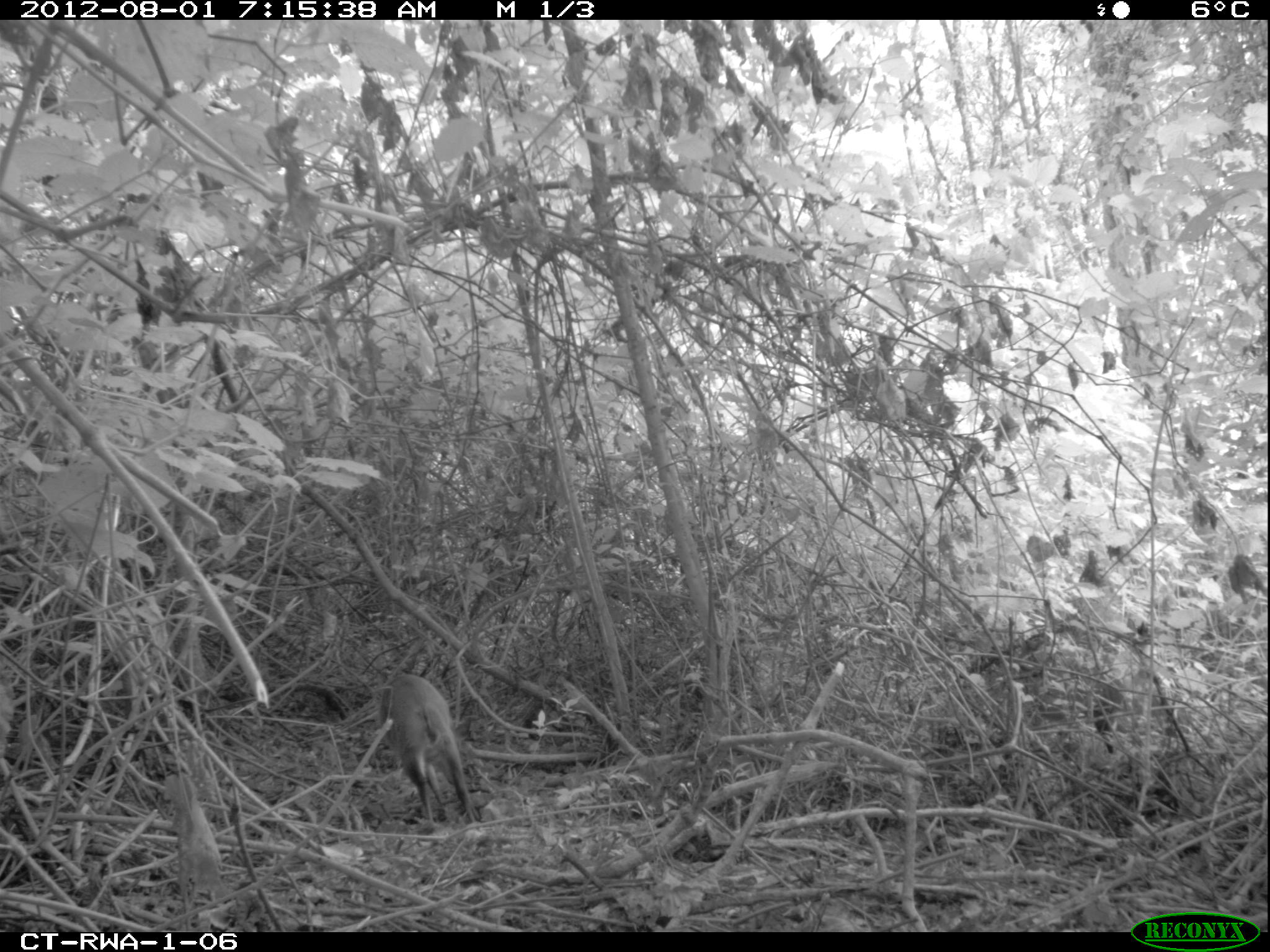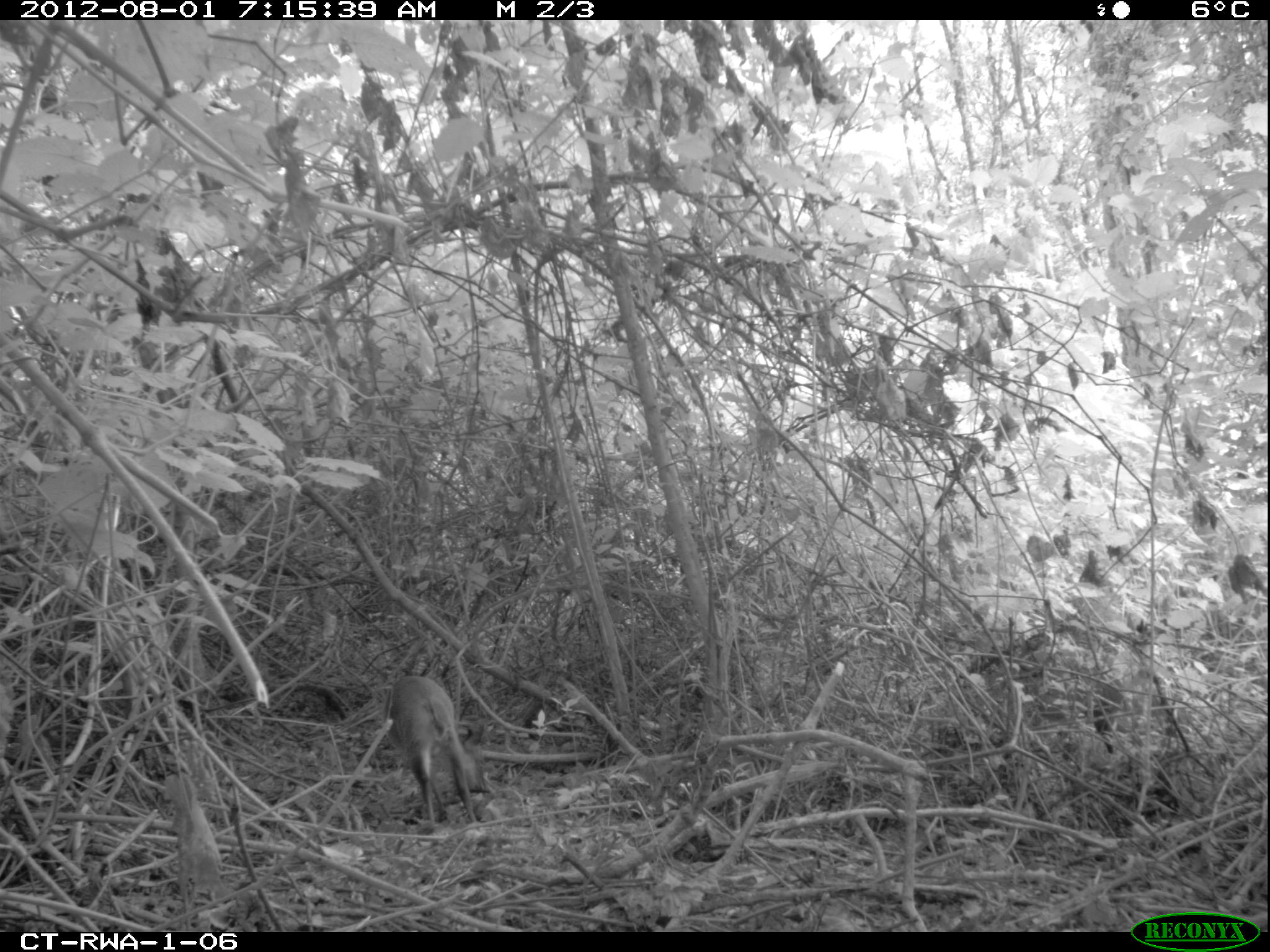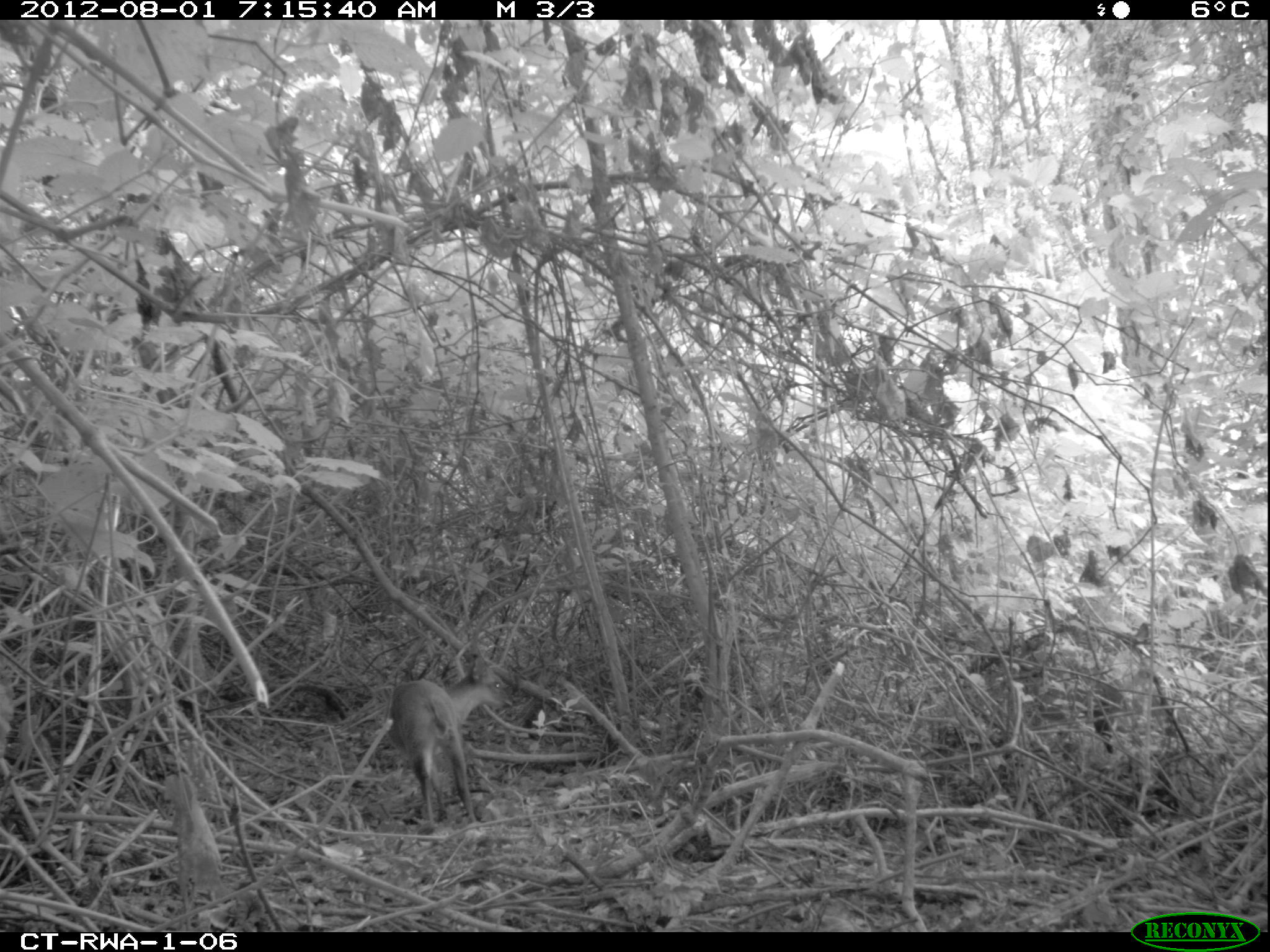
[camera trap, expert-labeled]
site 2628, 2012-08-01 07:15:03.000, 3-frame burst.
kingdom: Animalia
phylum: Chordata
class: Mammalia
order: Artiodactyla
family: Bovidae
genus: Cephalophus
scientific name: Cephalophus nigrifrons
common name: black-fronted duiker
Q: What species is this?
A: Cephalophus nigrifrons (black-fronted duiker).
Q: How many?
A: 1.